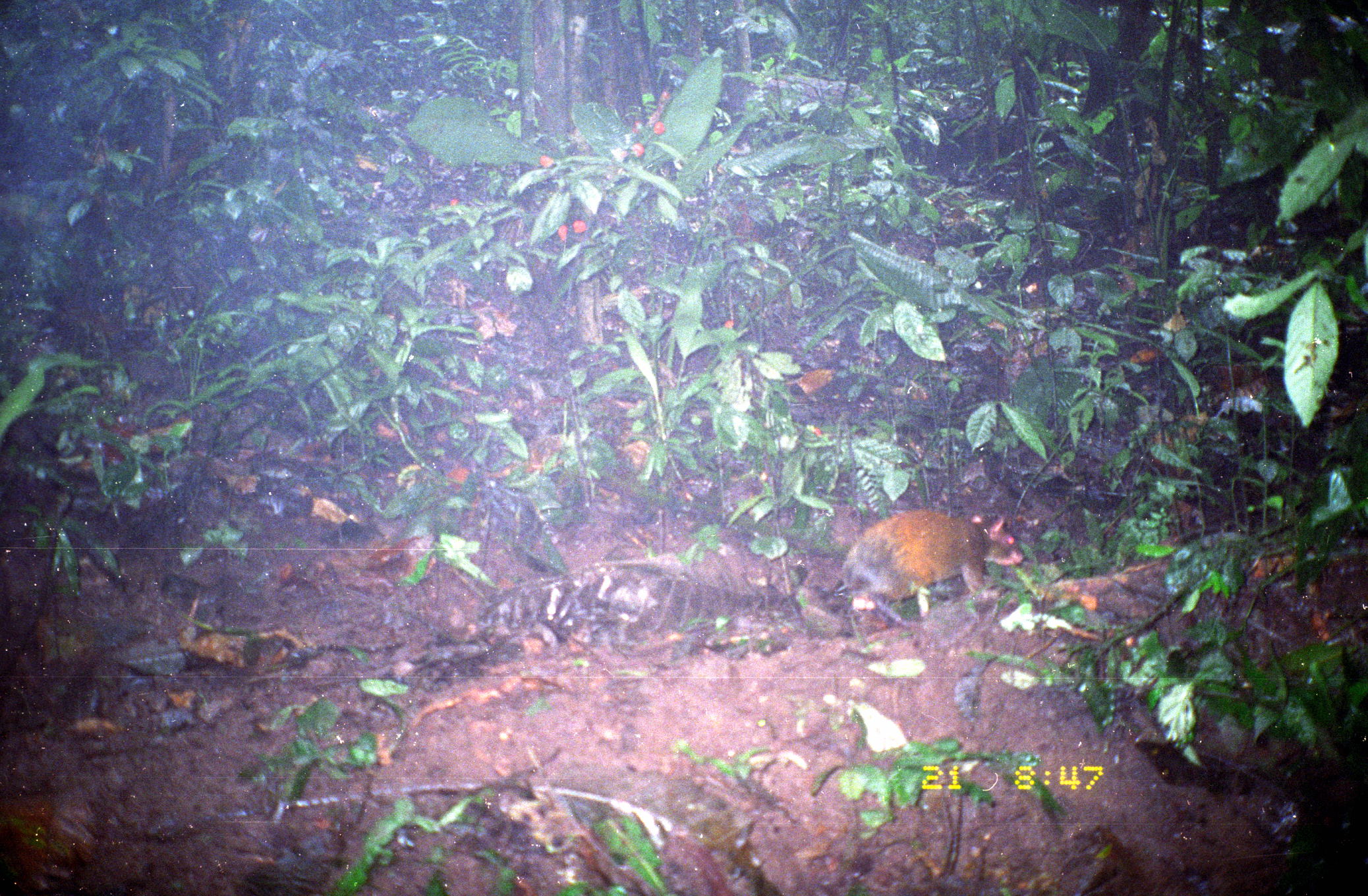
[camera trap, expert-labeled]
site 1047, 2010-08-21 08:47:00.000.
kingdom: Animalia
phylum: Chordata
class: Mammalia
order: Rodentia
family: Dasyproctidae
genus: Dasyprocta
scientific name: Dasyprocta punctata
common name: central american agouti